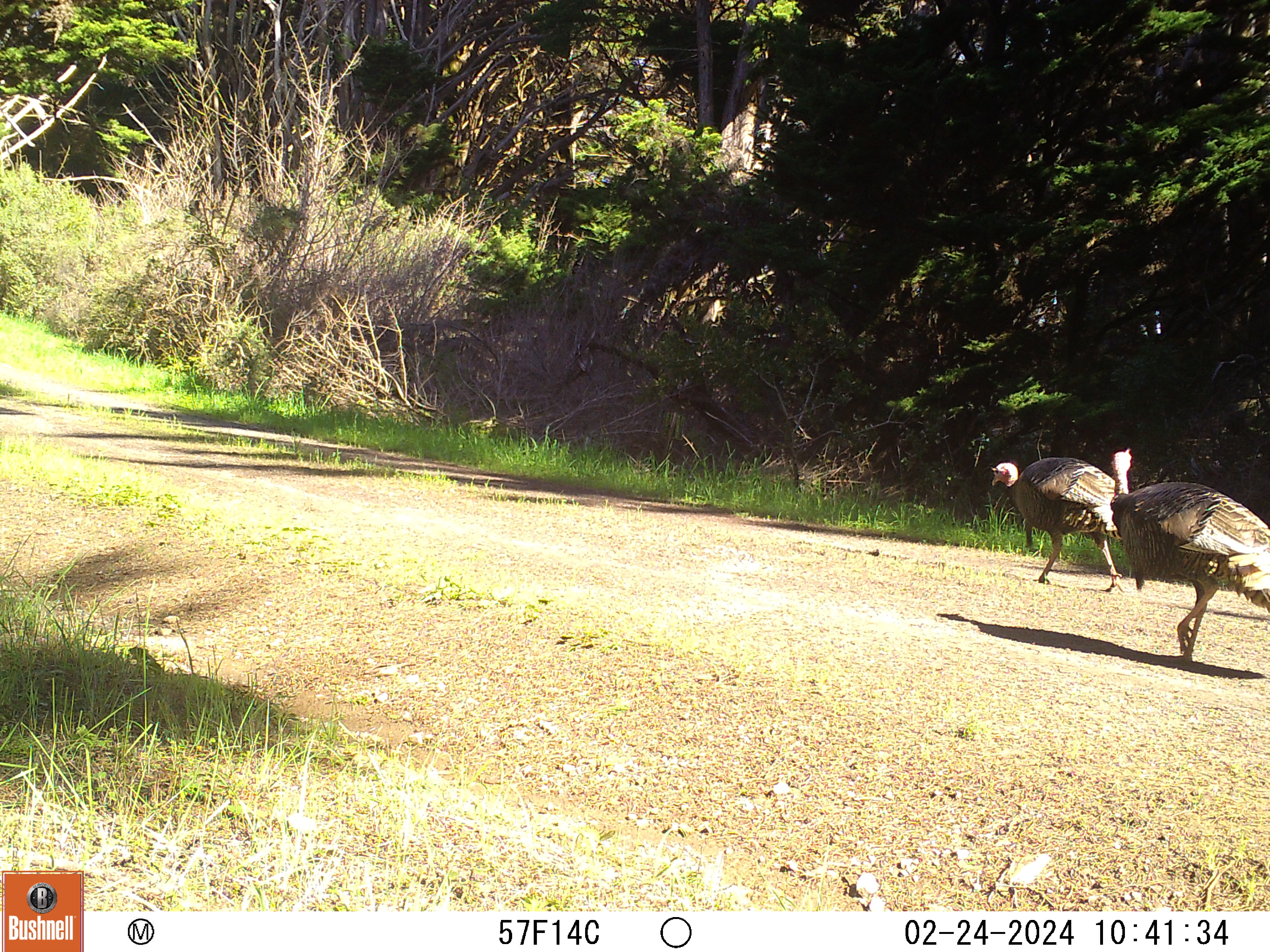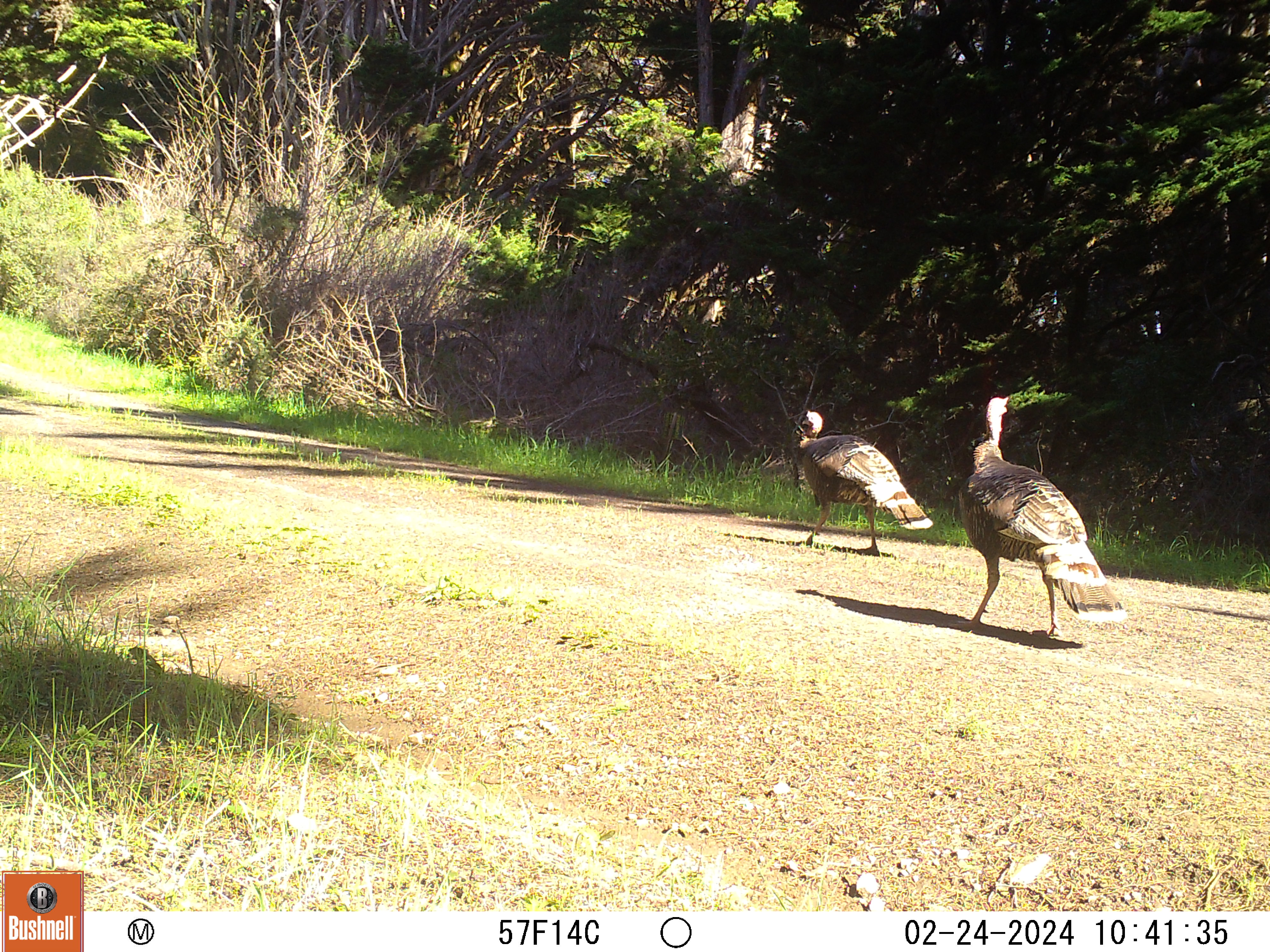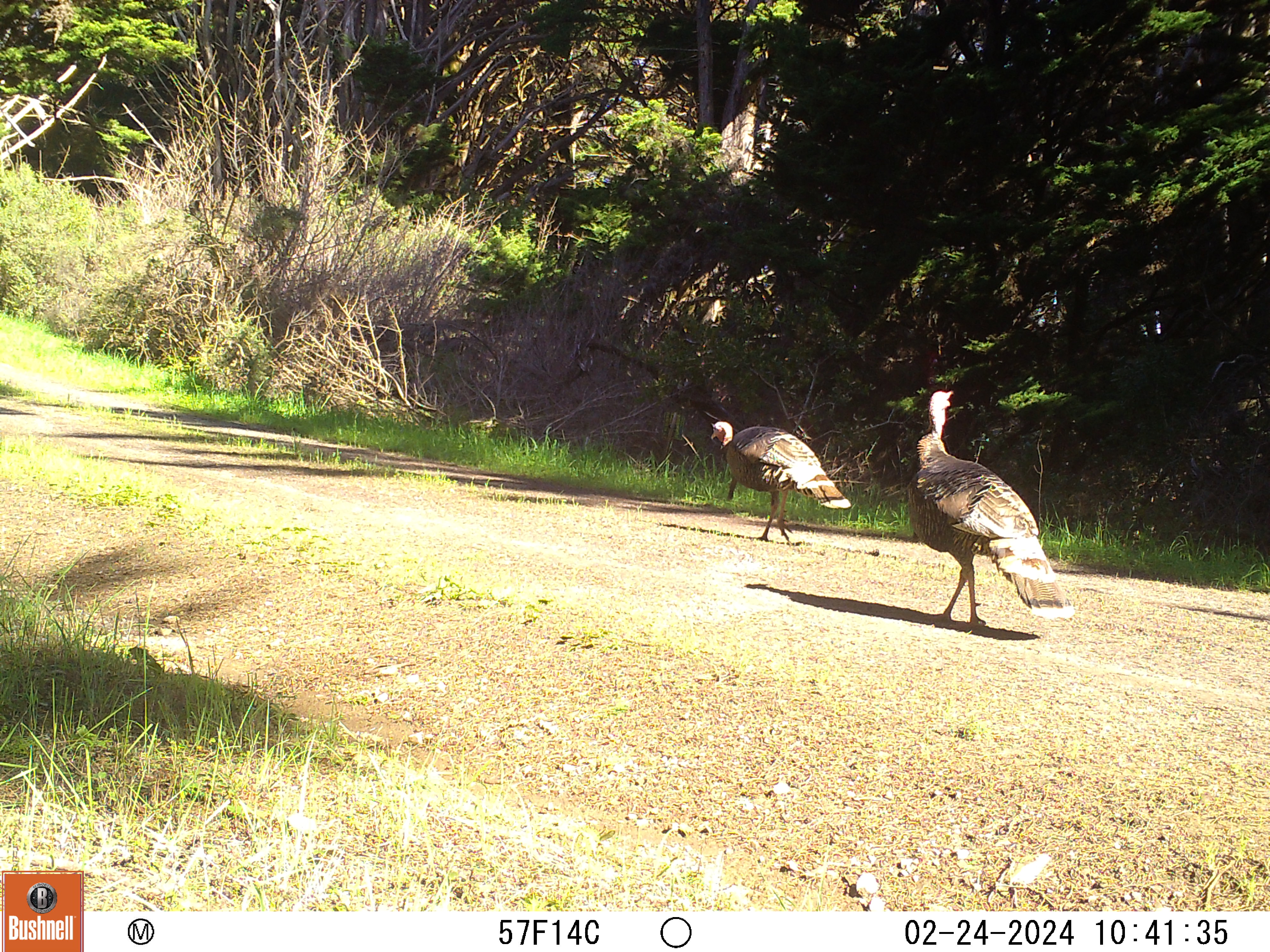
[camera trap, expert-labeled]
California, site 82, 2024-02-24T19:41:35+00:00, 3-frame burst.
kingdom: Animalia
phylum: Chordata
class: Aves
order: Galliformes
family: Phasianidae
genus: Meleagris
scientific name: Meleagris gallopavo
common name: turkey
Turkey (Meleagris gallopavo).